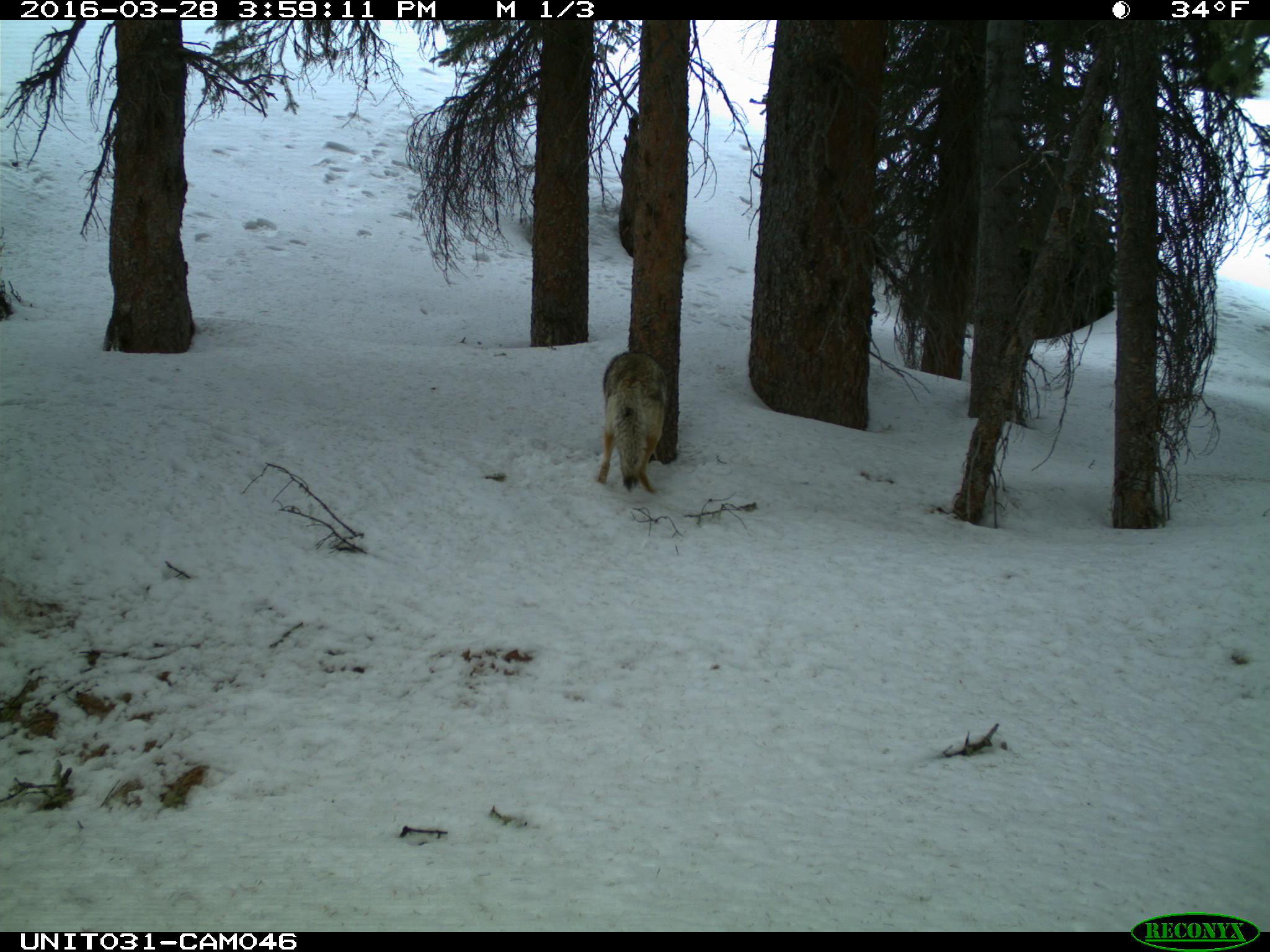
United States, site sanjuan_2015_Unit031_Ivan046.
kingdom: Animalia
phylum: Chordata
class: Mammalia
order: Carnivora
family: Canidae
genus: Canis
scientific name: Canis latrans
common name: coyote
Canis latrans (coyote).